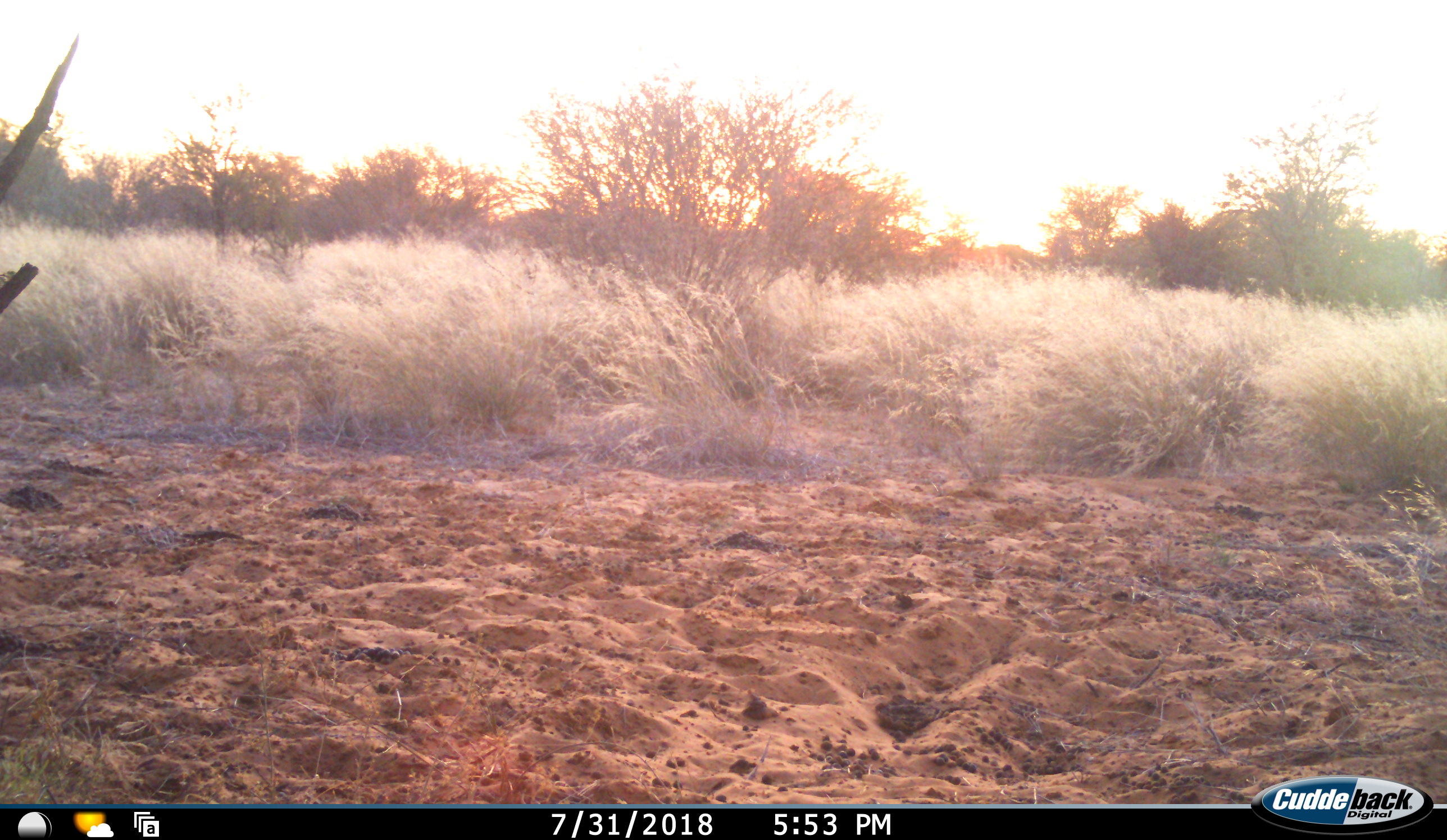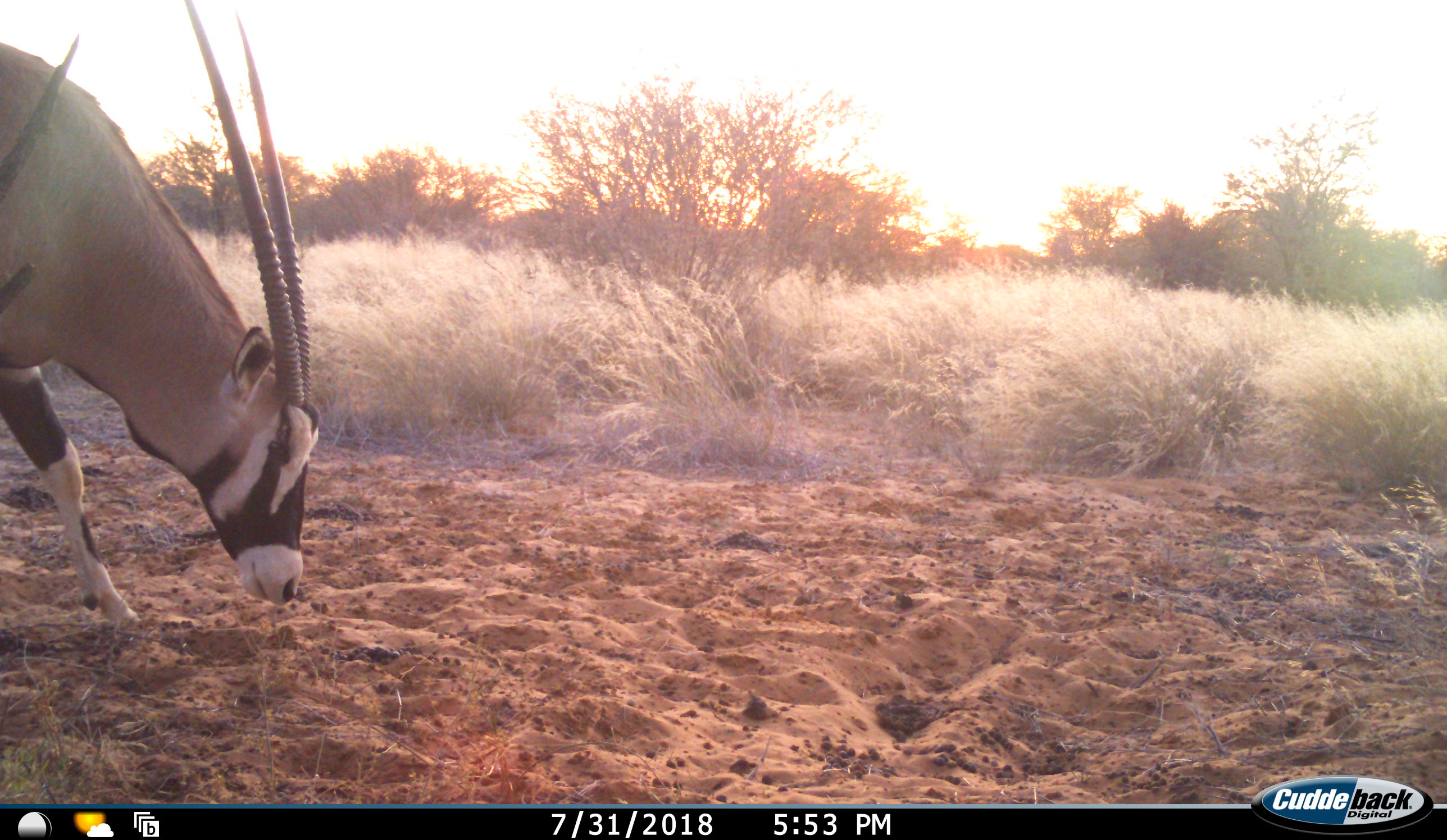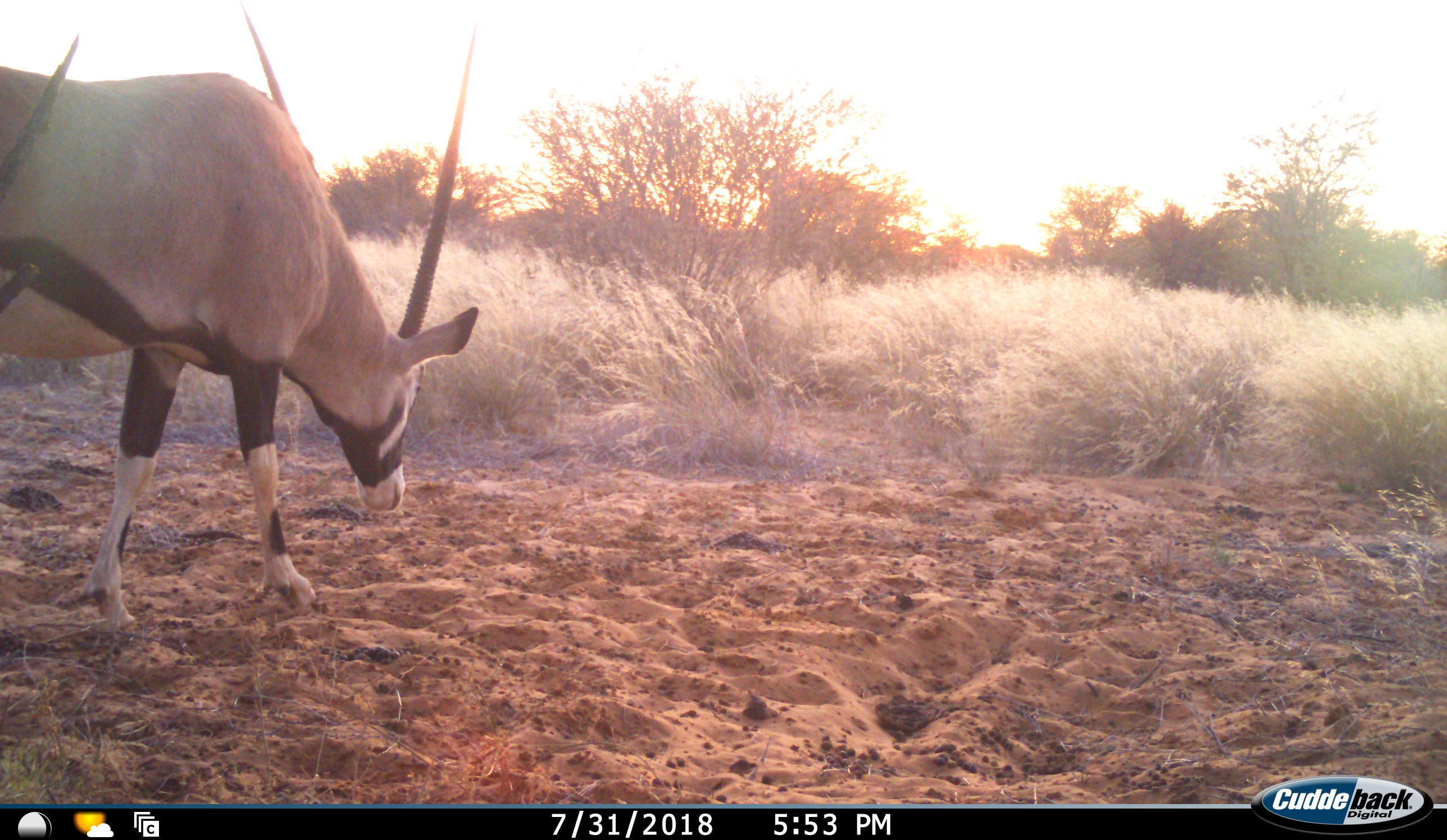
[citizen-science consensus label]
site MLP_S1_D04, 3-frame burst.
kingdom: Animalia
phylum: Chordata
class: Mammalia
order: Artiodactyla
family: Bovidae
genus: Oryx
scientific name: Oryx gazella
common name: gemsbok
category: oryx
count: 1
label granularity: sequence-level